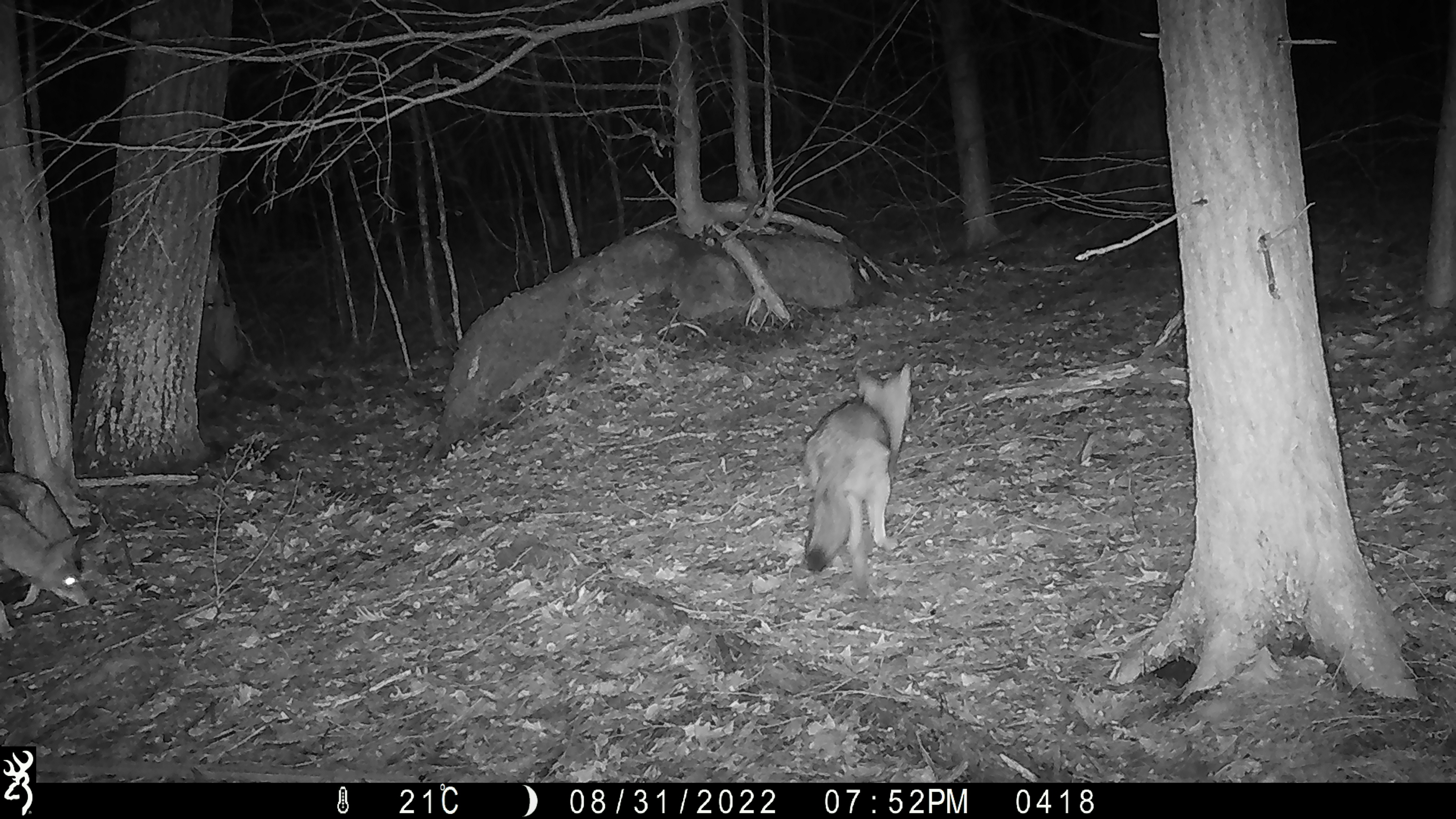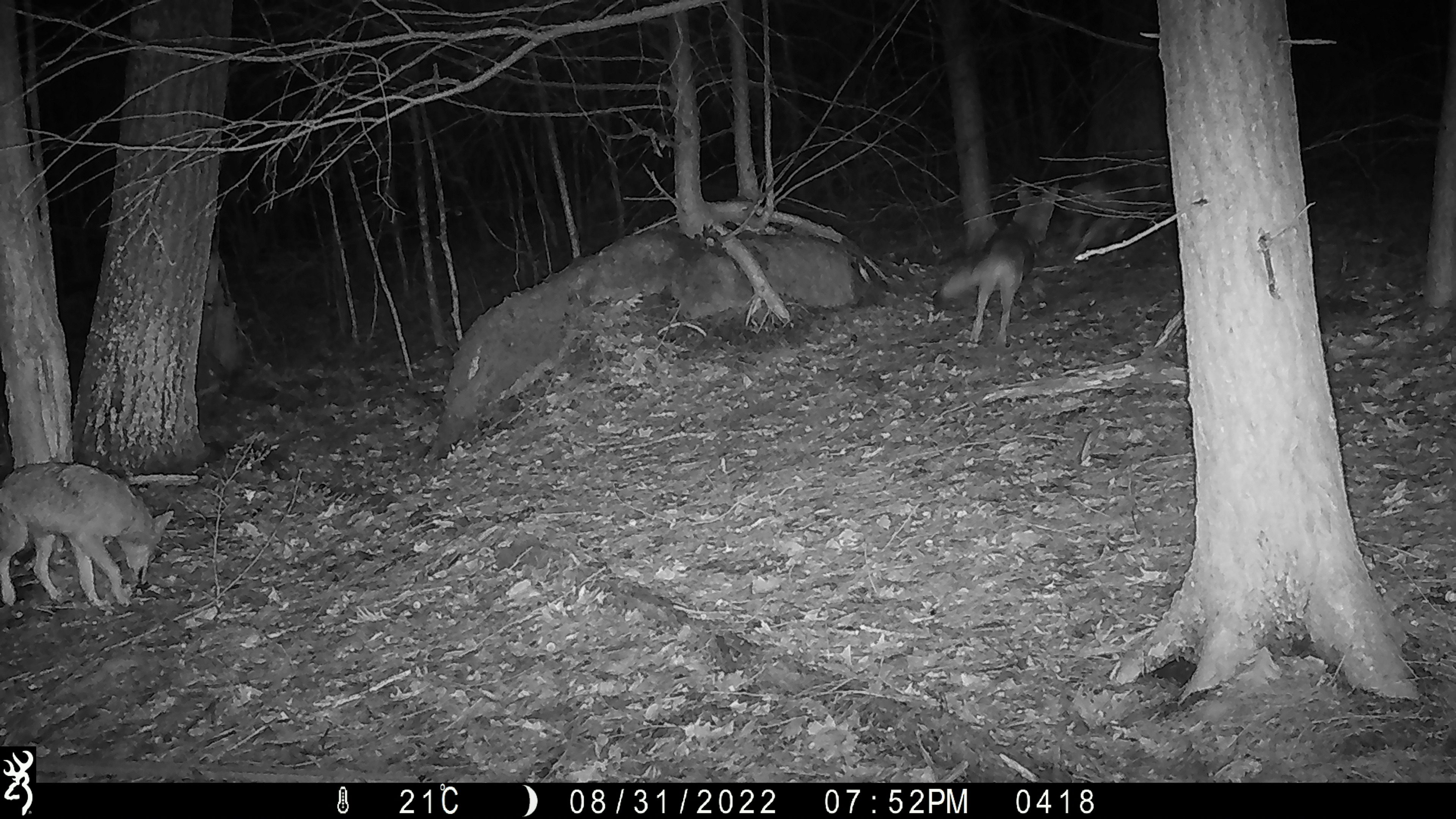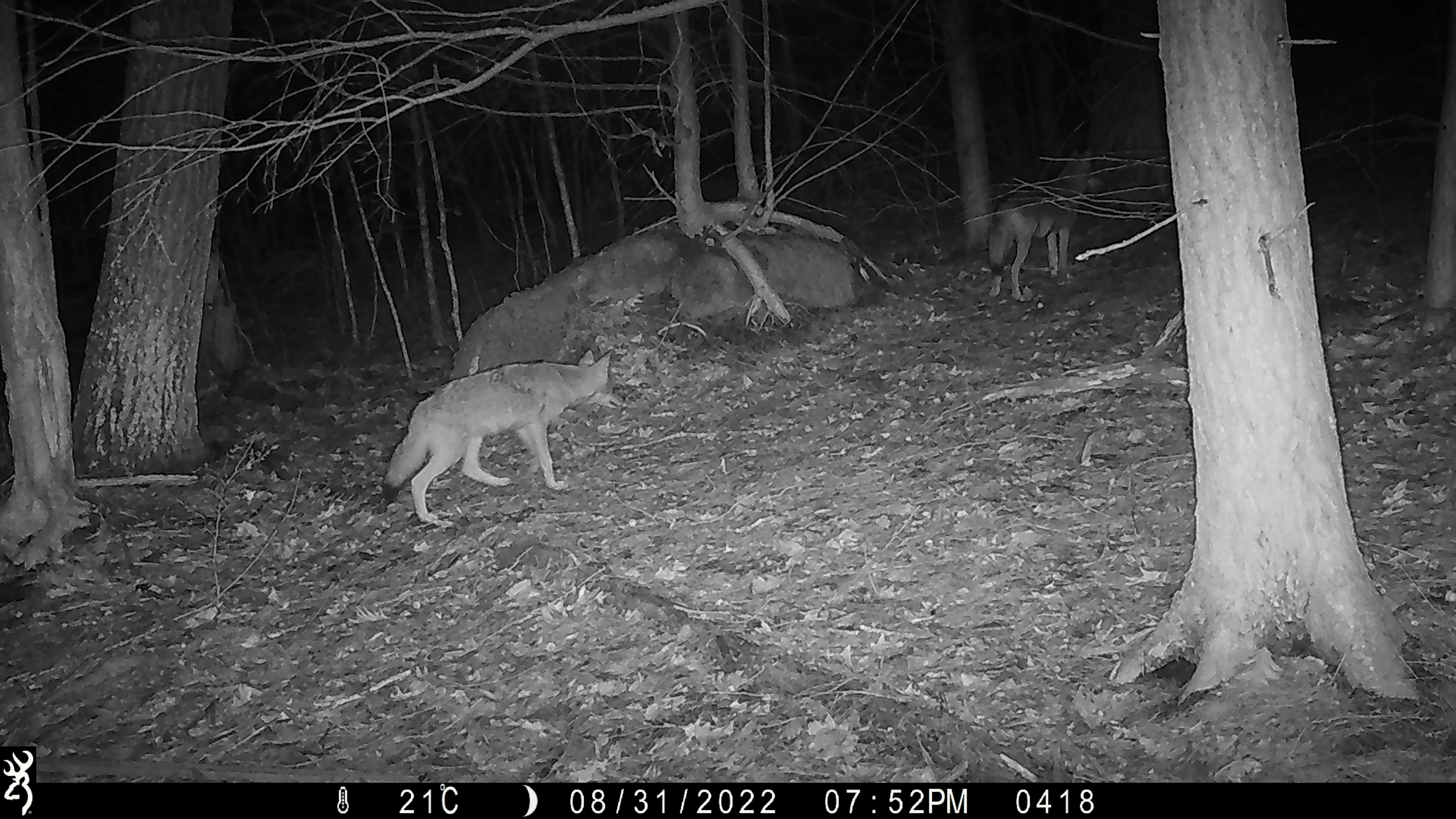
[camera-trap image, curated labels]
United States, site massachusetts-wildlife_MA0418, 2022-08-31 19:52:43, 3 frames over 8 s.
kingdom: Animalia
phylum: Chordata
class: Mammalia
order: Carnivora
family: Canidae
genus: Canis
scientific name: Canis latrans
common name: coyote